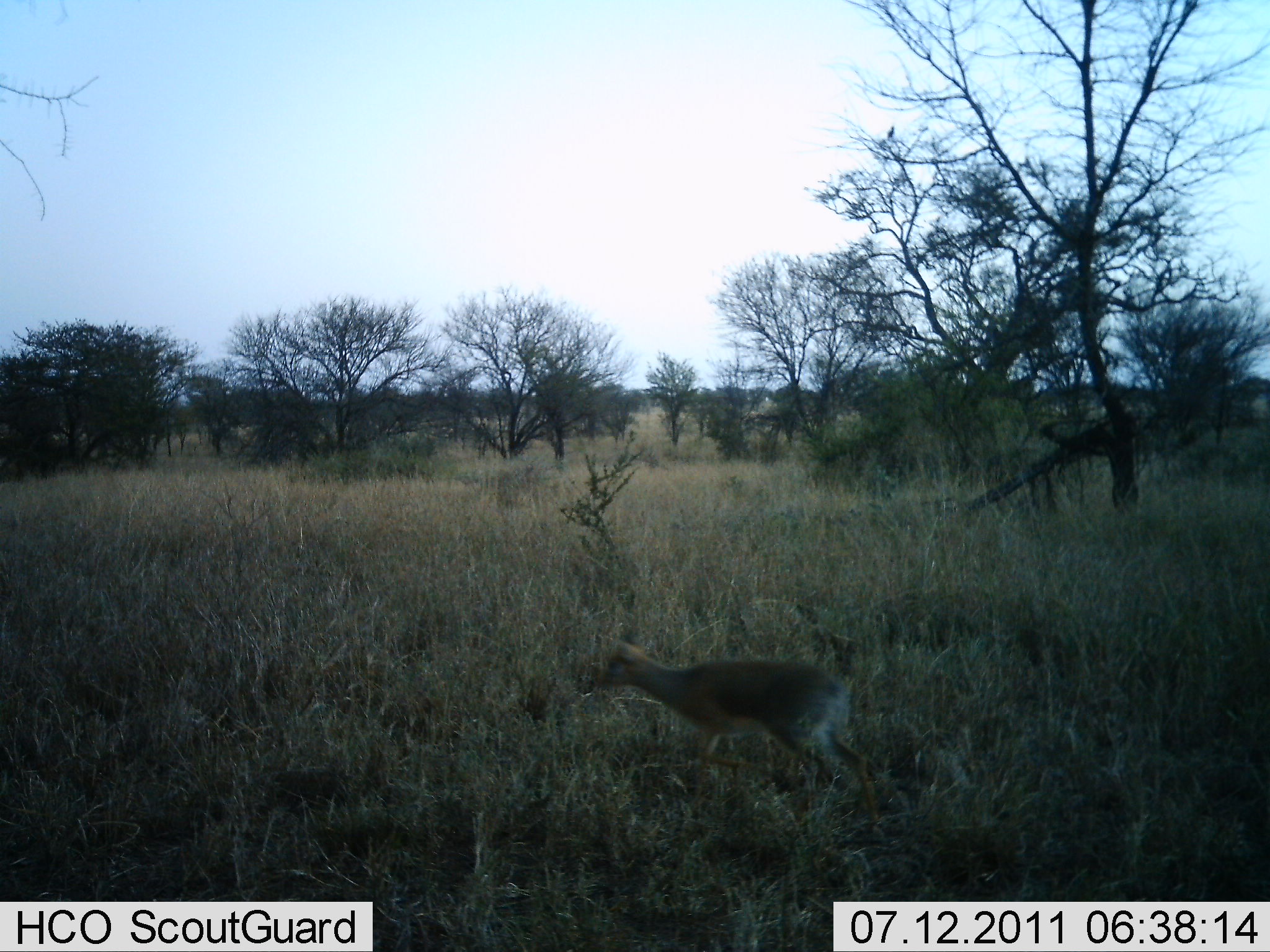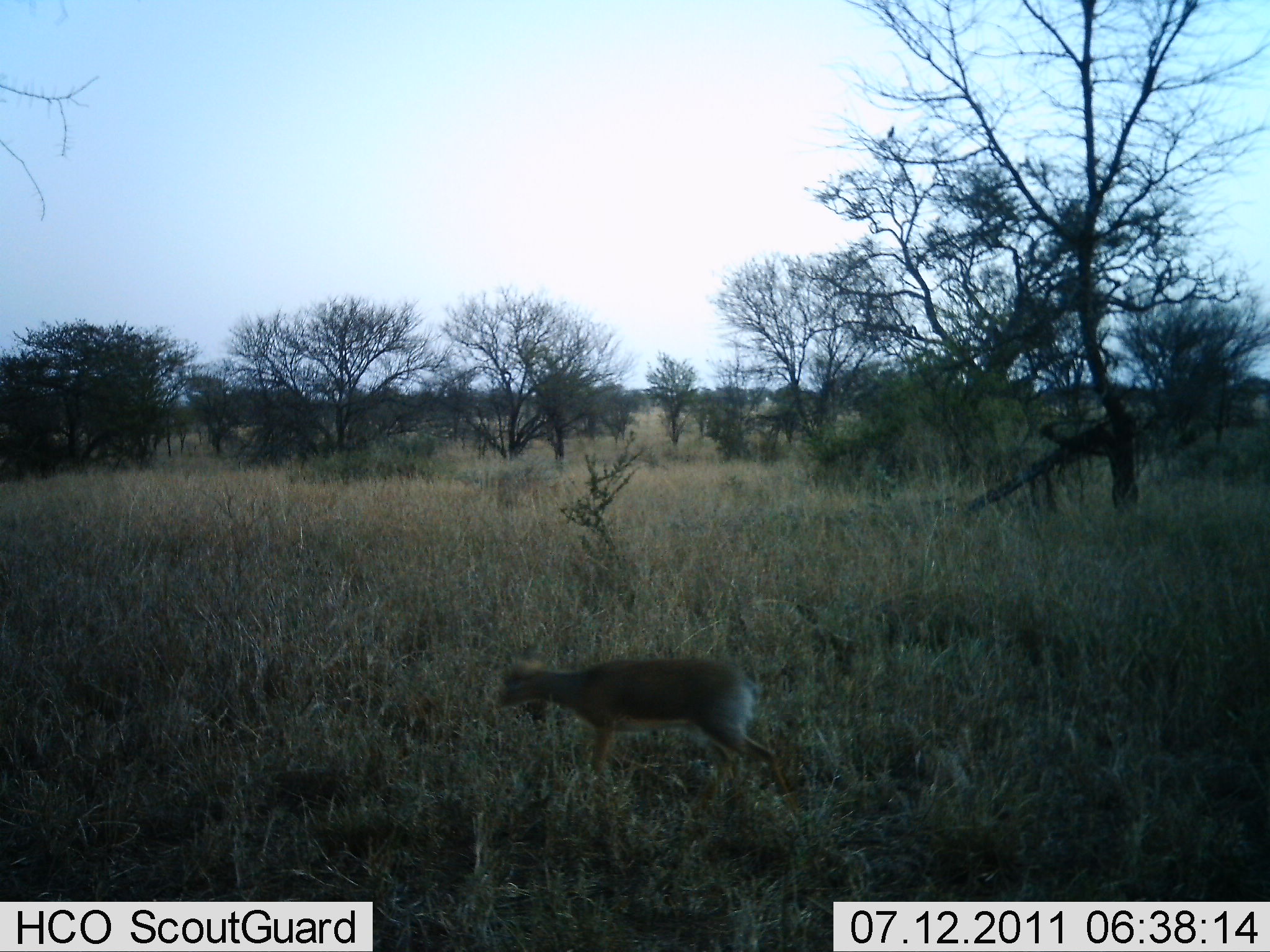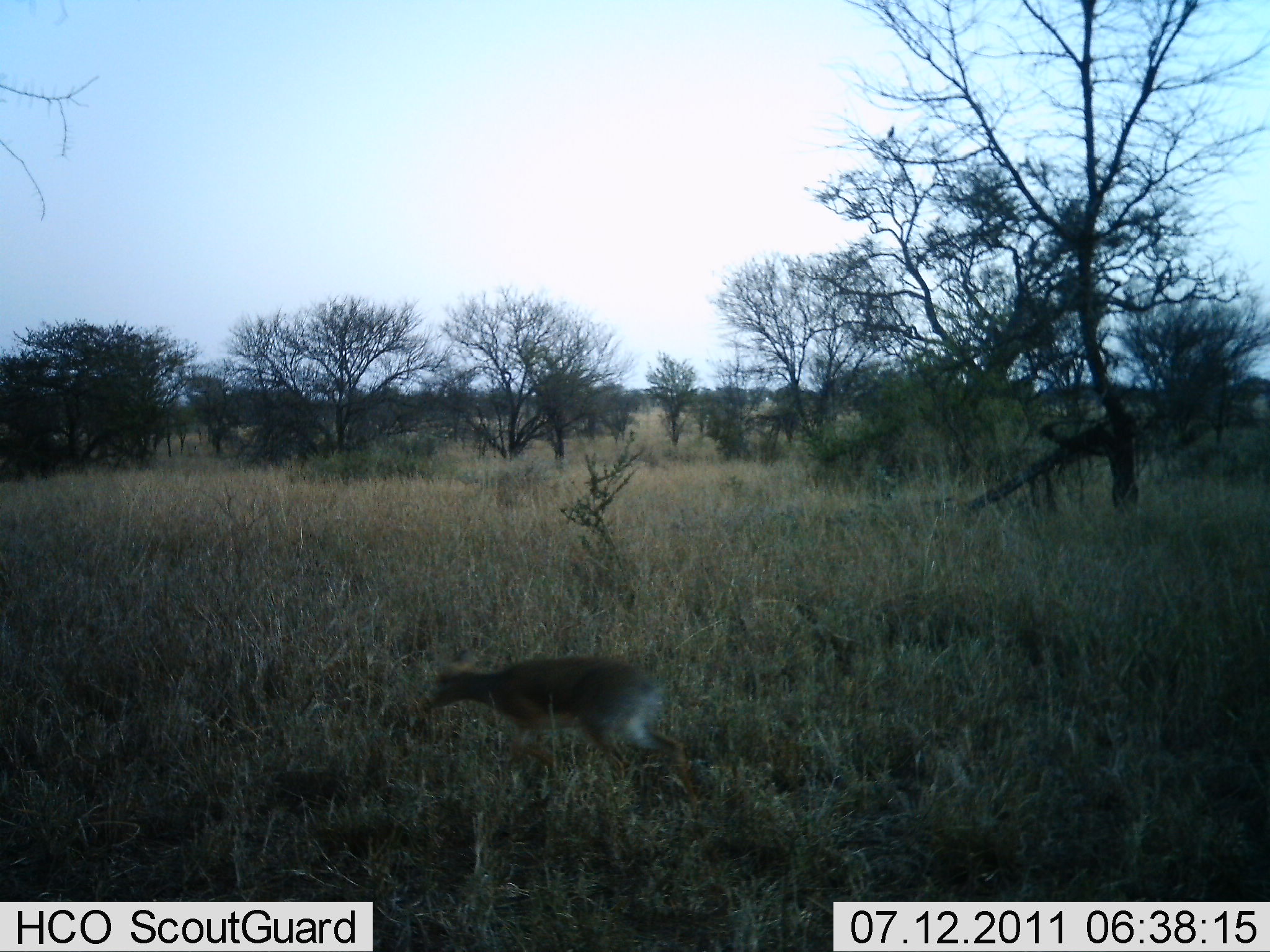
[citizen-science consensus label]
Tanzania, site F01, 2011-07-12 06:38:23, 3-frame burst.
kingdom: Animalia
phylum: Chordata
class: Mammalia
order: Artiodactyla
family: Bovidae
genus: Madoqua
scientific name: Madoqua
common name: dikdik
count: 1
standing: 0%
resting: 0%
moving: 100%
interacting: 0%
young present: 0%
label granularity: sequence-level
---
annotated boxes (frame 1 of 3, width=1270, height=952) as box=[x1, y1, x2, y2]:
animal: box=[583, 624, 881, 822]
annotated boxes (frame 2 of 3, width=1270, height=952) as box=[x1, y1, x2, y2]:
animal: box=[494, 642, 793, 803]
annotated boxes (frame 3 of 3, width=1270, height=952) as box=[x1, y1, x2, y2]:
animal: box=[421, 648, 720, 814]